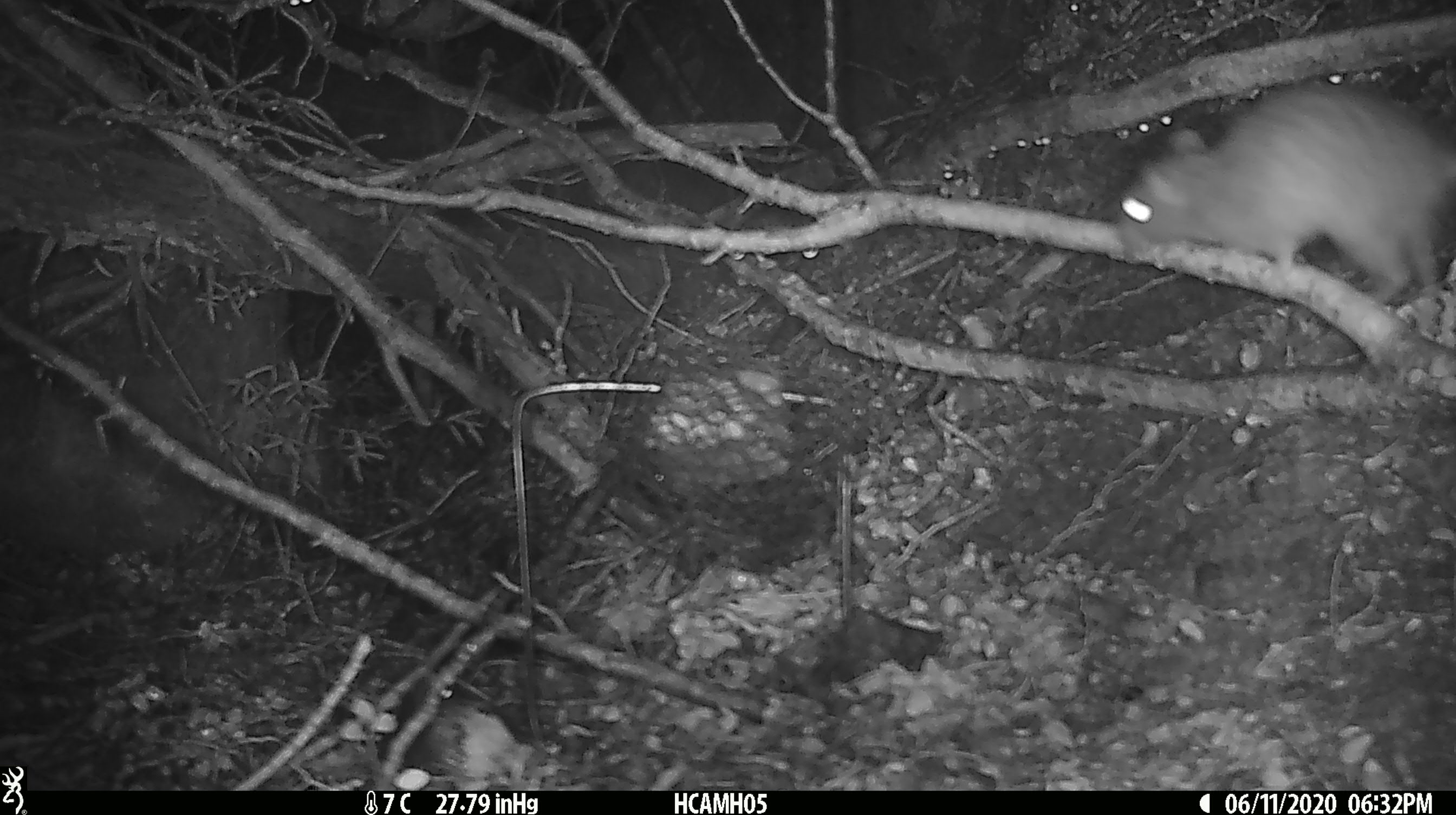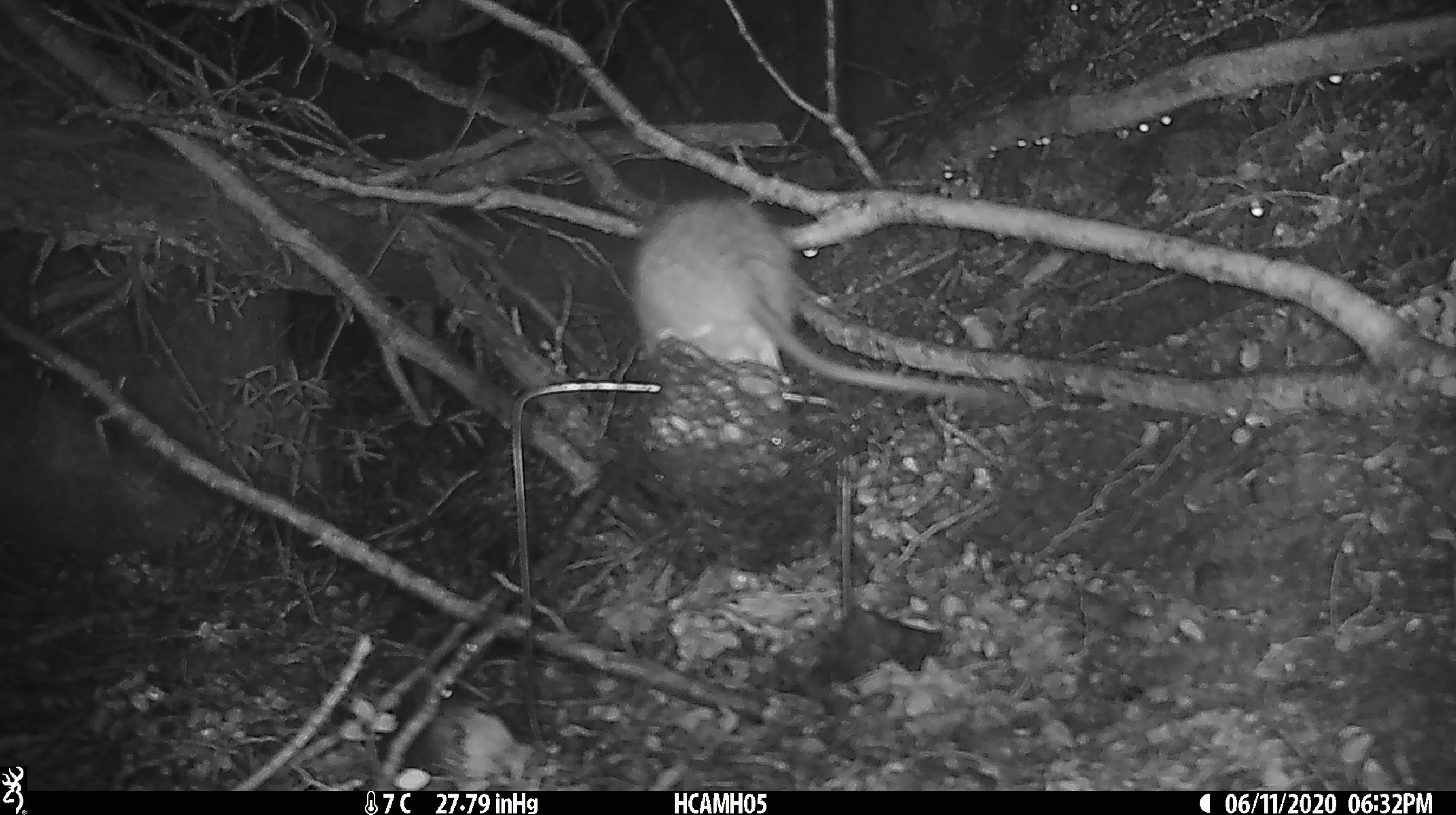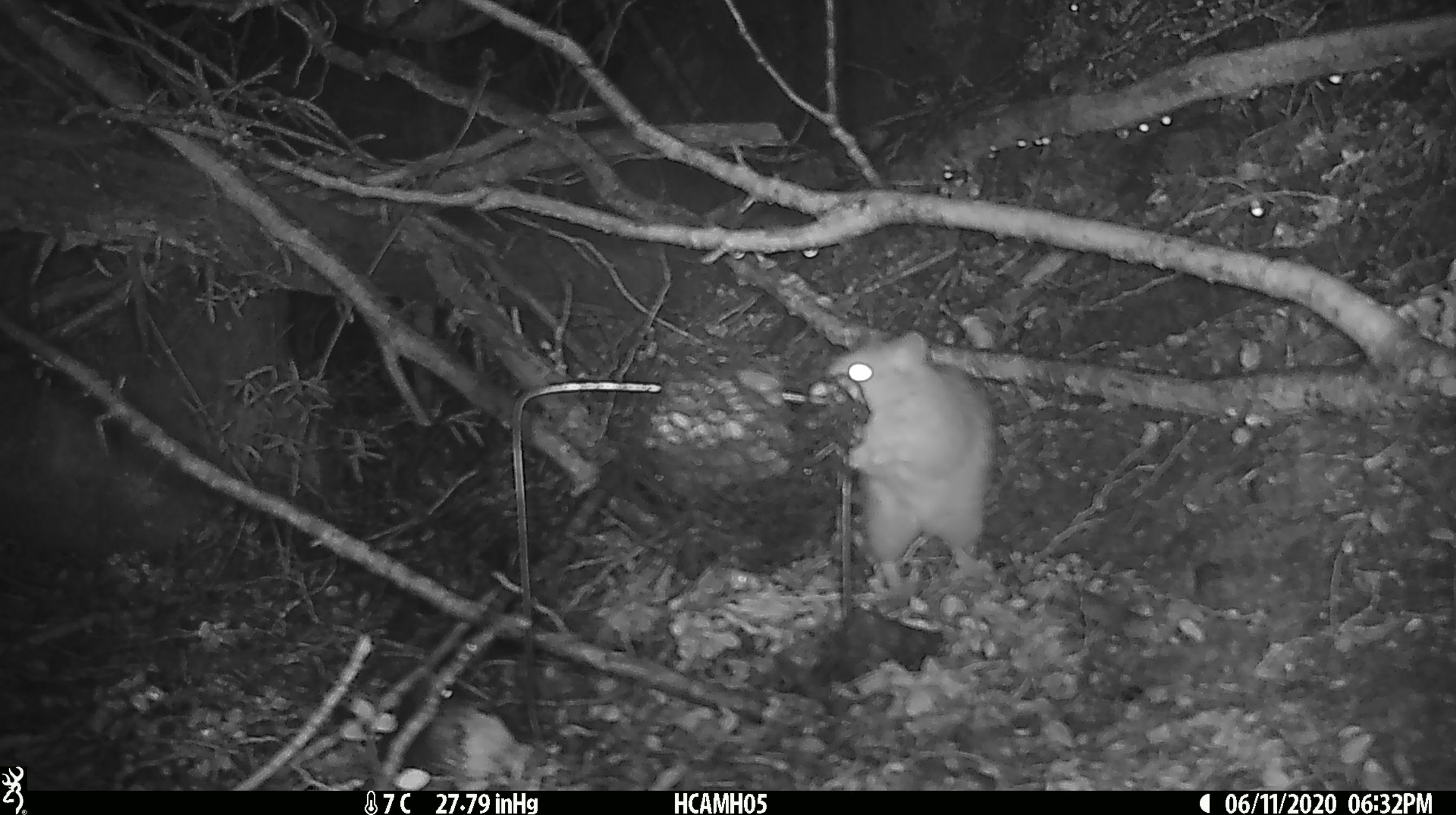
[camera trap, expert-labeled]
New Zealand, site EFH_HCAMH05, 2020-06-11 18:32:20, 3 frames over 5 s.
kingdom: Animalia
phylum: Chordata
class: Mammalia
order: Rodentia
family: Muridae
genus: Rattus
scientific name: Rattus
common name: rat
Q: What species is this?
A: Rat (Rattus).